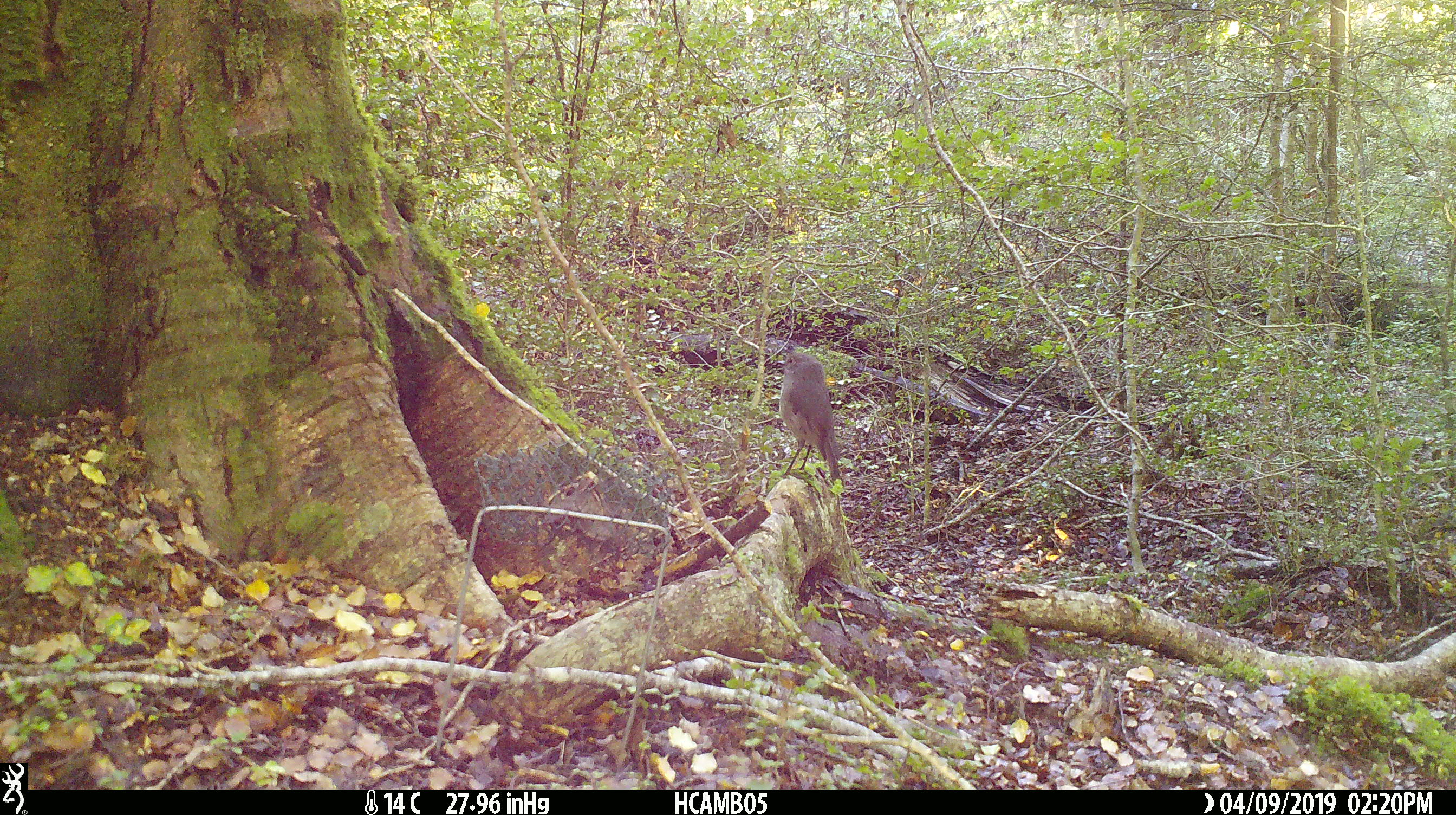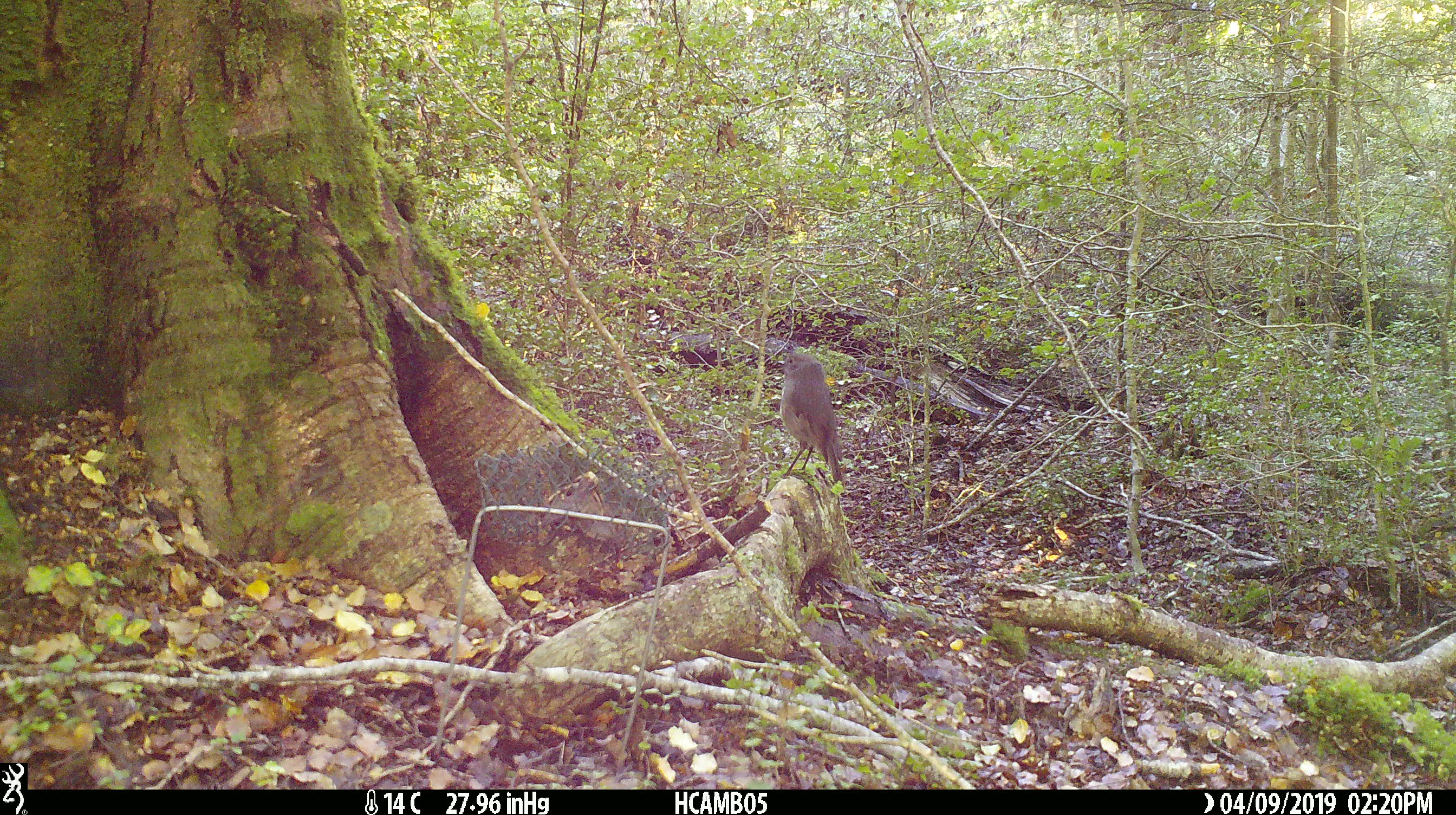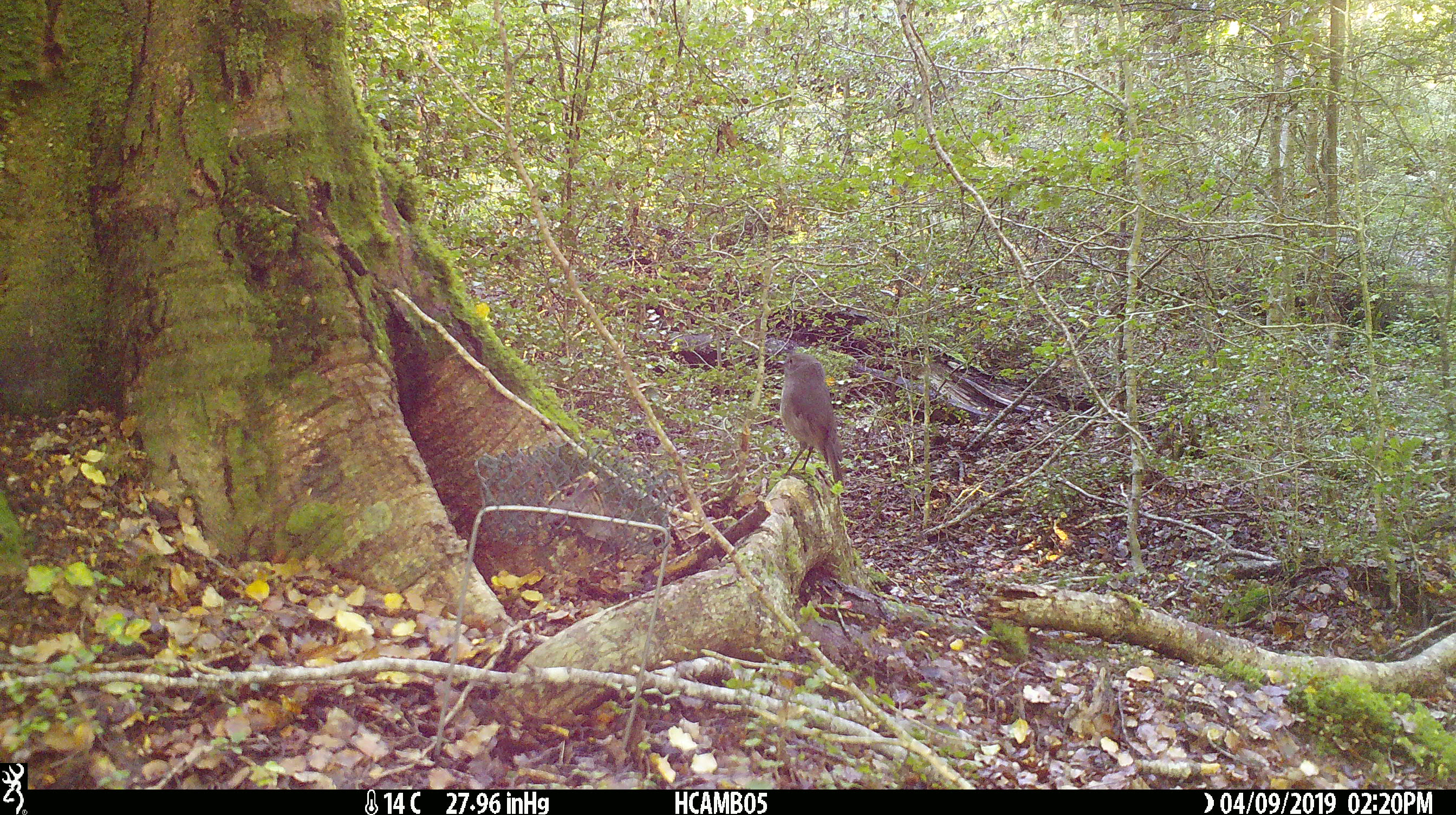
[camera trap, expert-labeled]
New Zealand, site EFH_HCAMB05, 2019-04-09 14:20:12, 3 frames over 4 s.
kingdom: Animalia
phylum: Chordata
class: Aves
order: Passeriformes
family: Petroicidae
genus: Petroica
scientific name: Petroica australis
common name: new zealand robin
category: robin